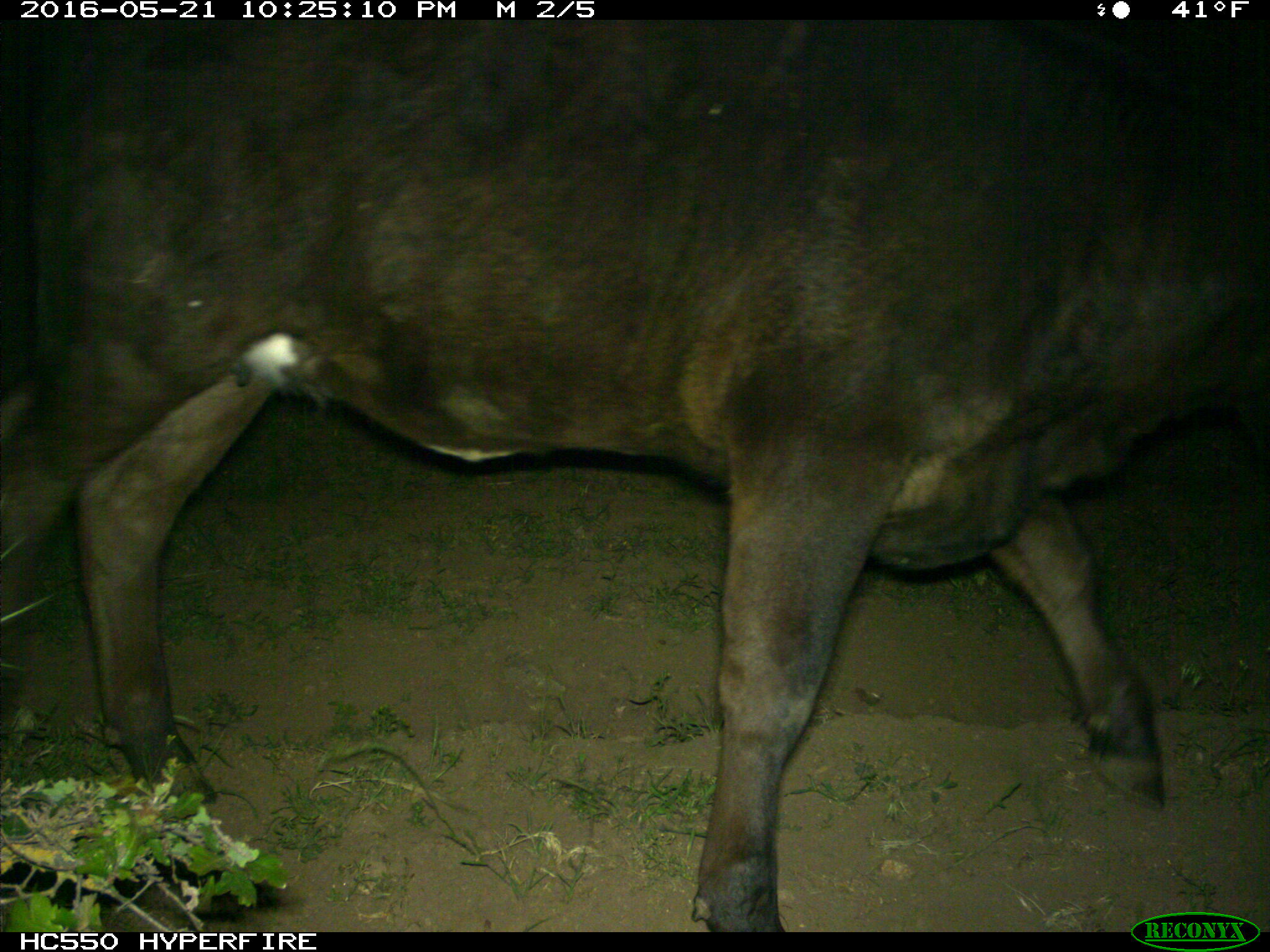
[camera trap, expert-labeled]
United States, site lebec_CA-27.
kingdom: Animalia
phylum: Chordata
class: Mammalia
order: Artiodactyla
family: Bovidae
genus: Bos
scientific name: Bos taurus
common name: domestic cow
Bos taurus (domestic cow).